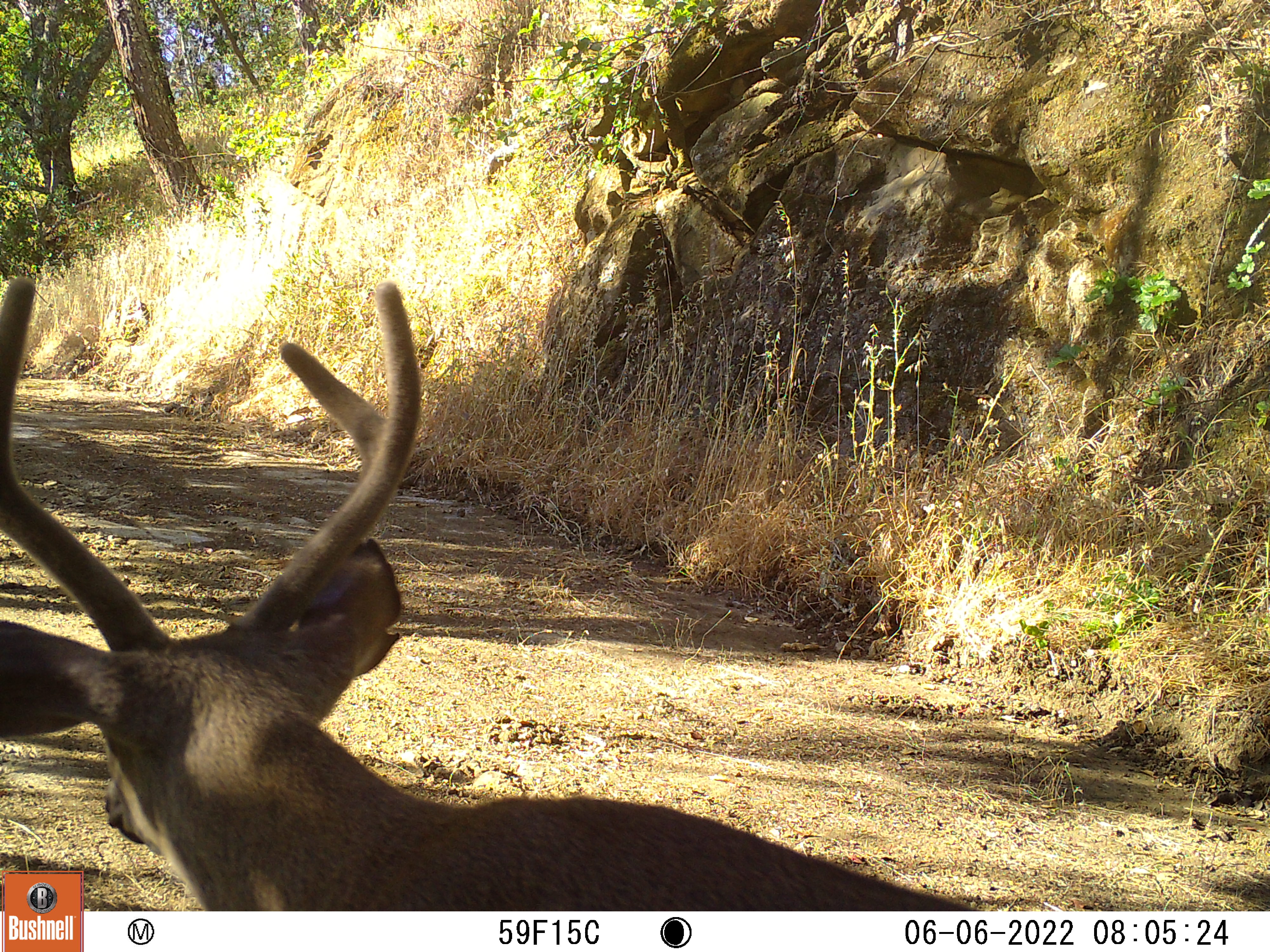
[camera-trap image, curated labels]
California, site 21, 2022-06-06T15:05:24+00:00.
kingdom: Animalia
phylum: Chordata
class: Mammalia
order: Artiodactyla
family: Cervidae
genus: Odocoileus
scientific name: Odocoileus hemionus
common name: mule deer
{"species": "mule deer (Odocoileus hemionus)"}